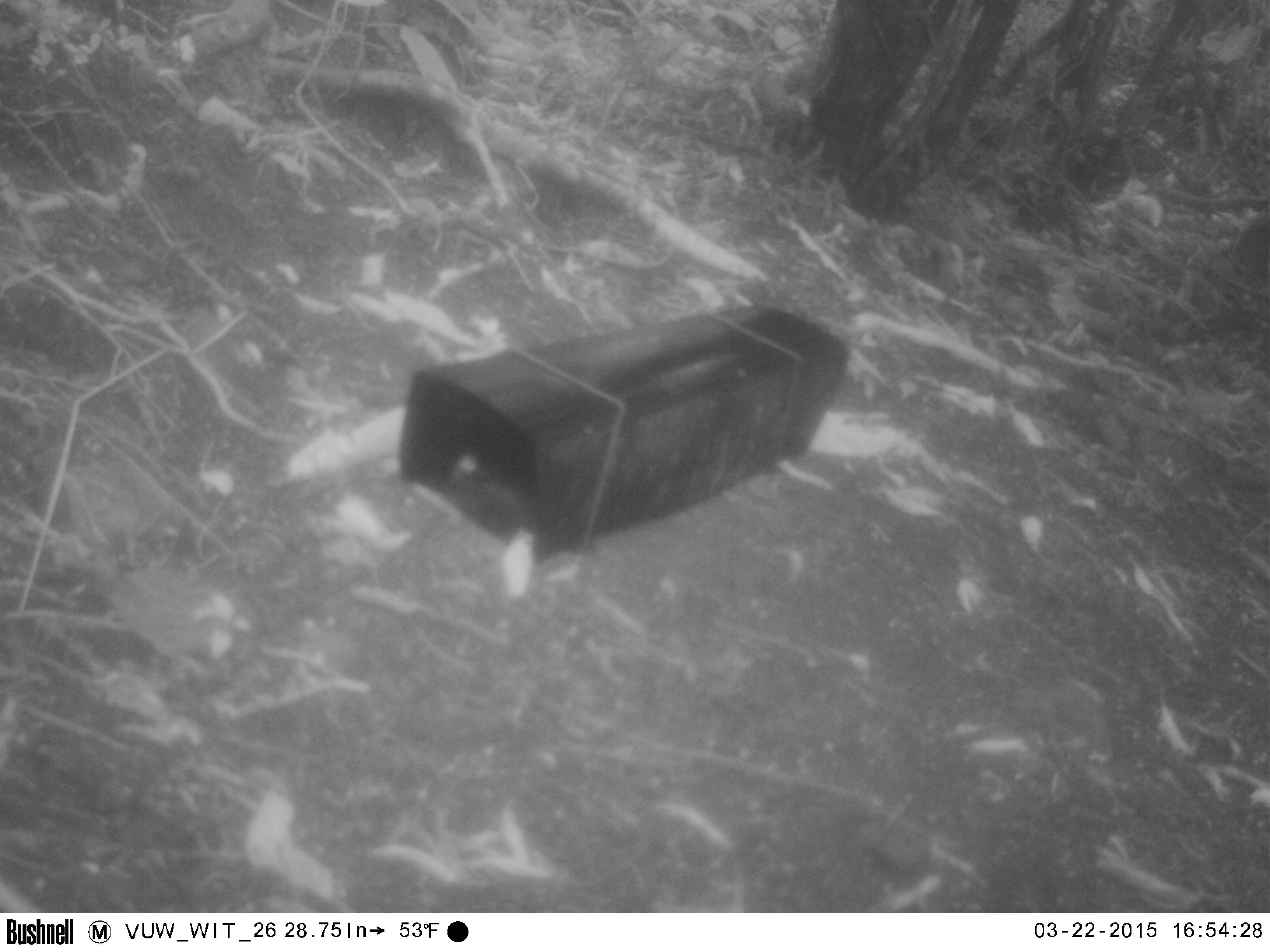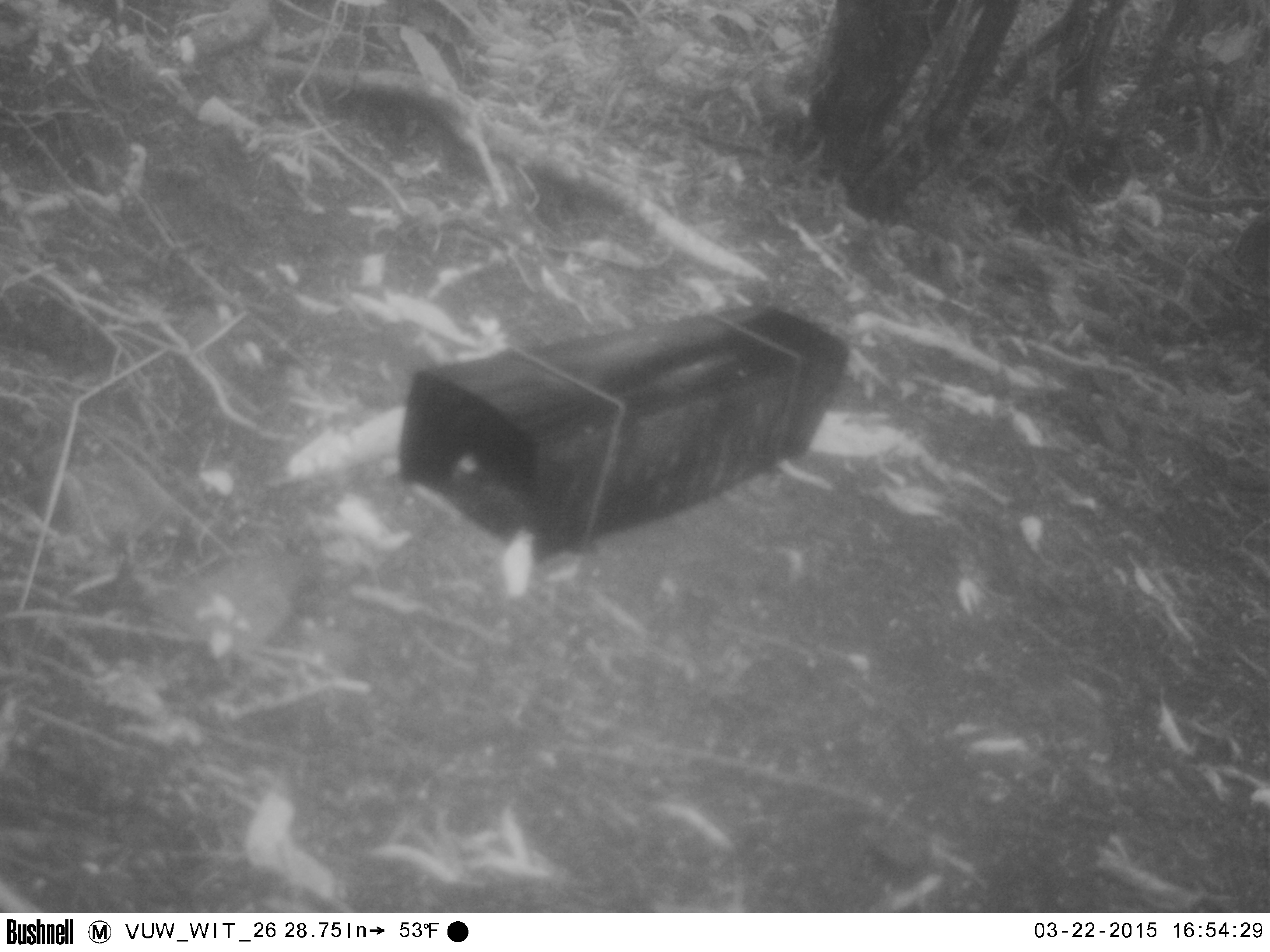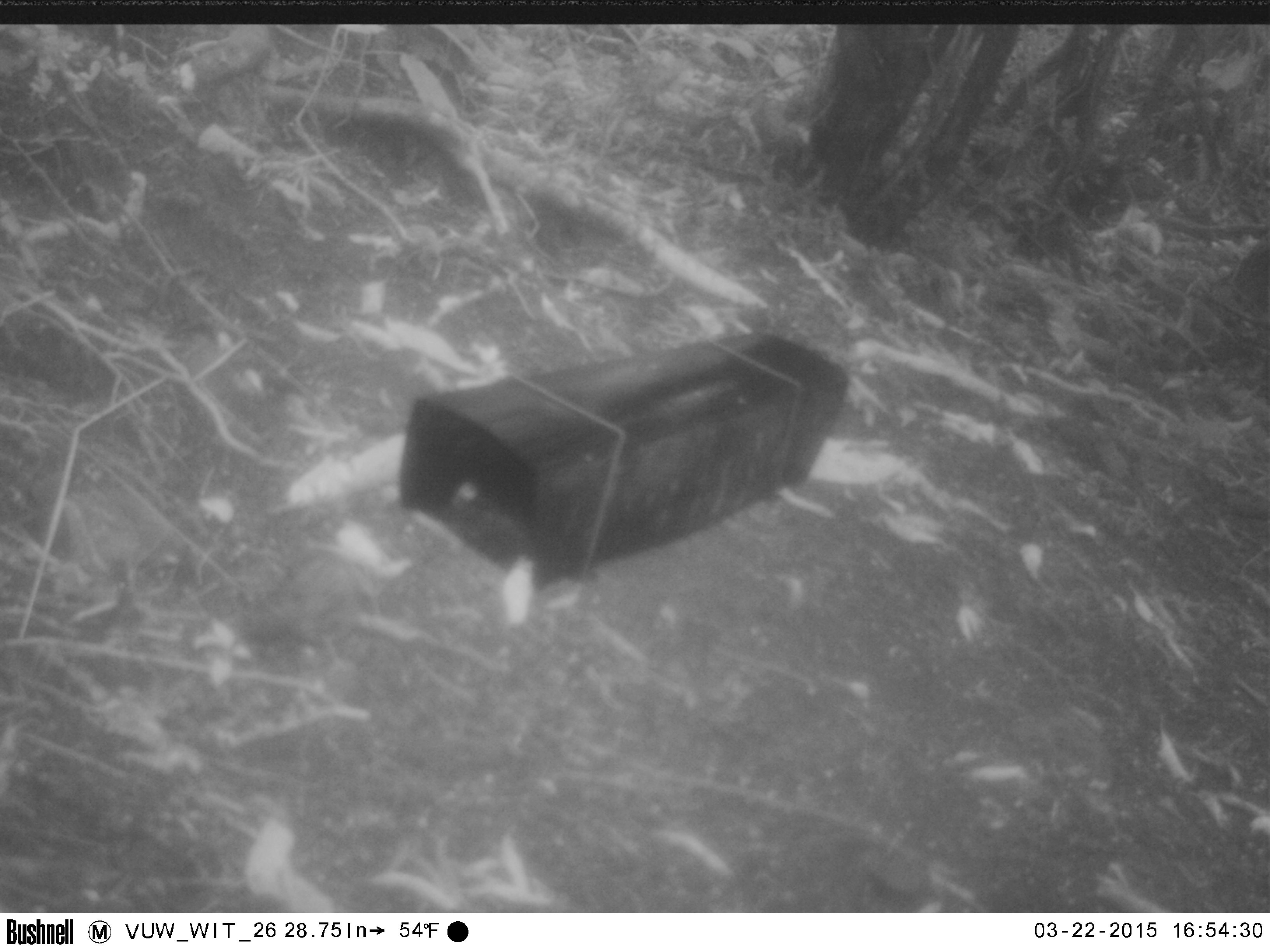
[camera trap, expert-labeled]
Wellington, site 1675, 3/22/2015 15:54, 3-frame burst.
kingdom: Animalia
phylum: Chordata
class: Aves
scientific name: Aves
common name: bird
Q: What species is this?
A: Bird (Aves).